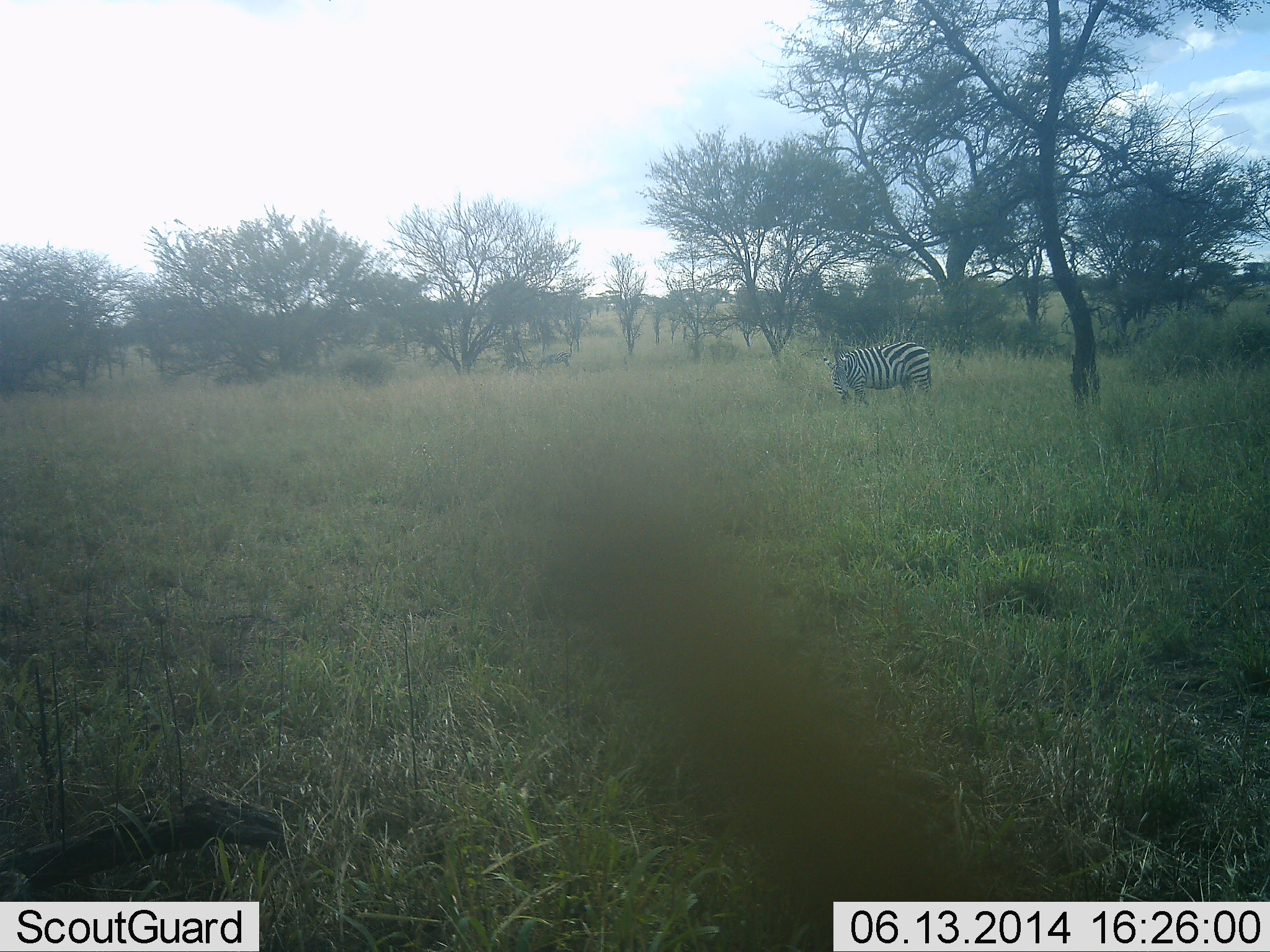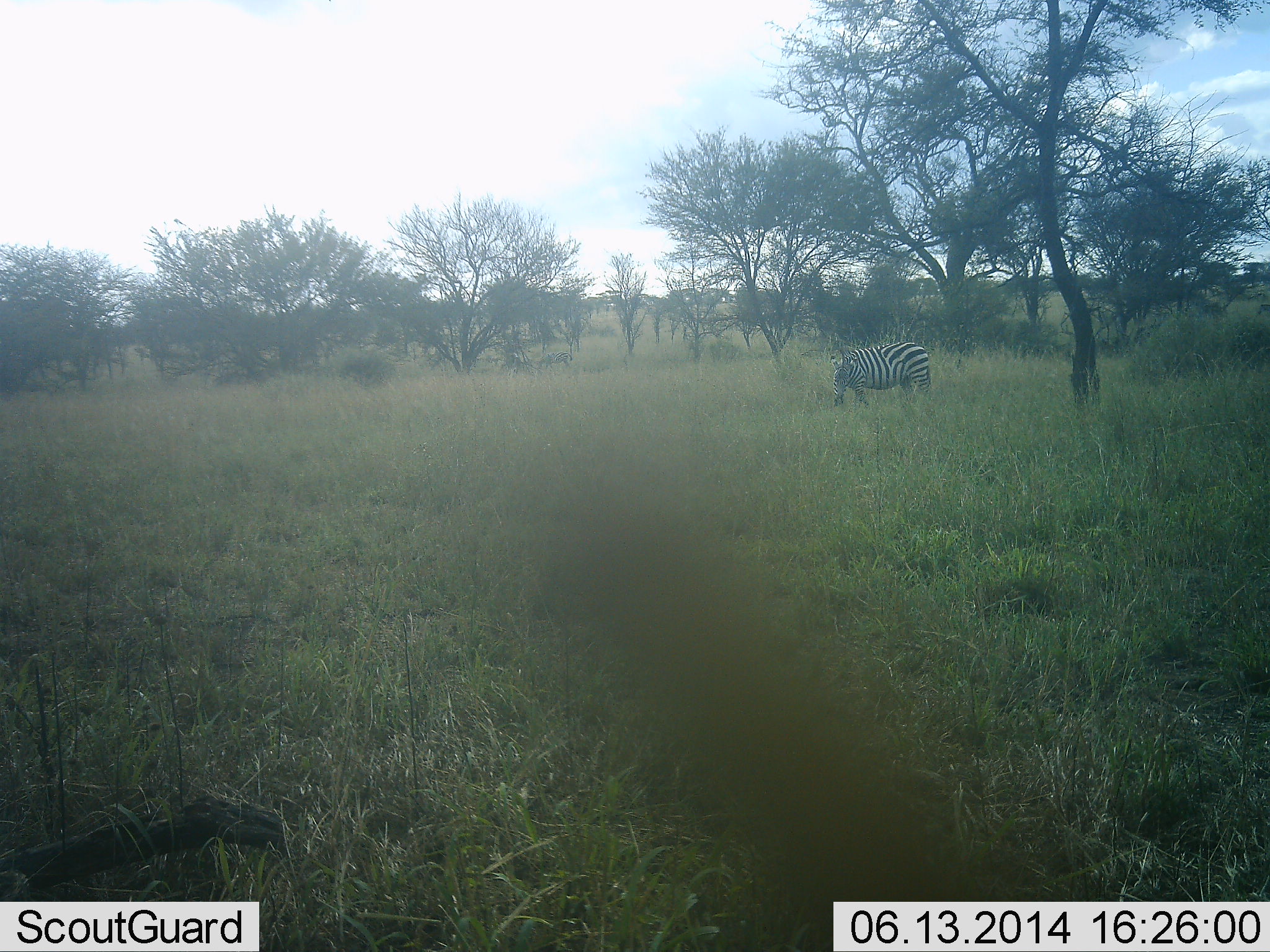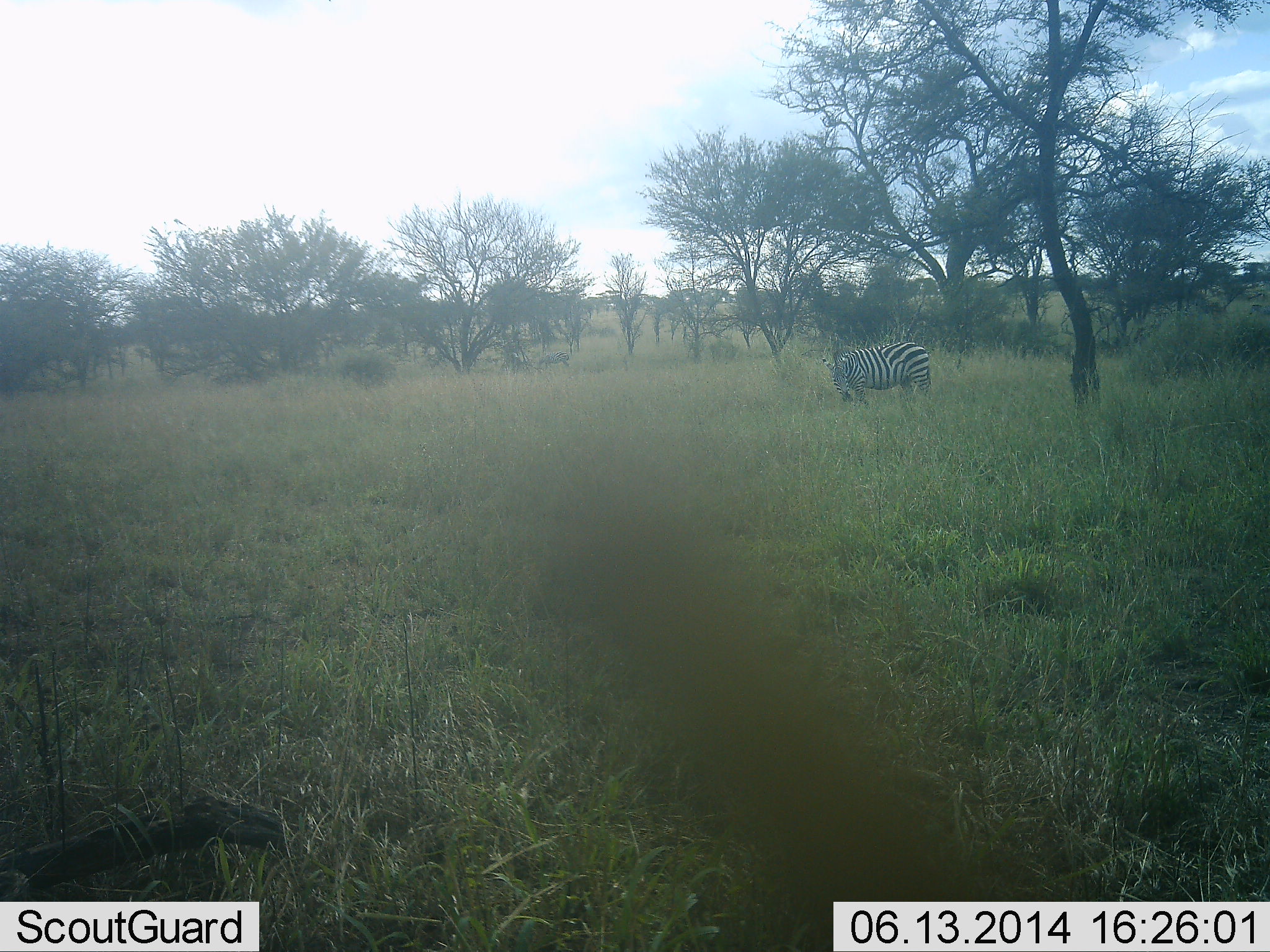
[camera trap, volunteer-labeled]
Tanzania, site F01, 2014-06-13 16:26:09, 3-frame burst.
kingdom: Animalia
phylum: Chordata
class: Mammalia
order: Perissodactyla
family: Equidae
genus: Equus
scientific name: Equus quagga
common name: plains zebra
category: zebra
Zebra (plains zebra) (Equus quagga), count 1. Behavior (volunteer vote fractions): standing 60%, resting 0%, moving 0%, interacting 0%. Young present (vote fraction): 0%. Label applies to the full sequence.